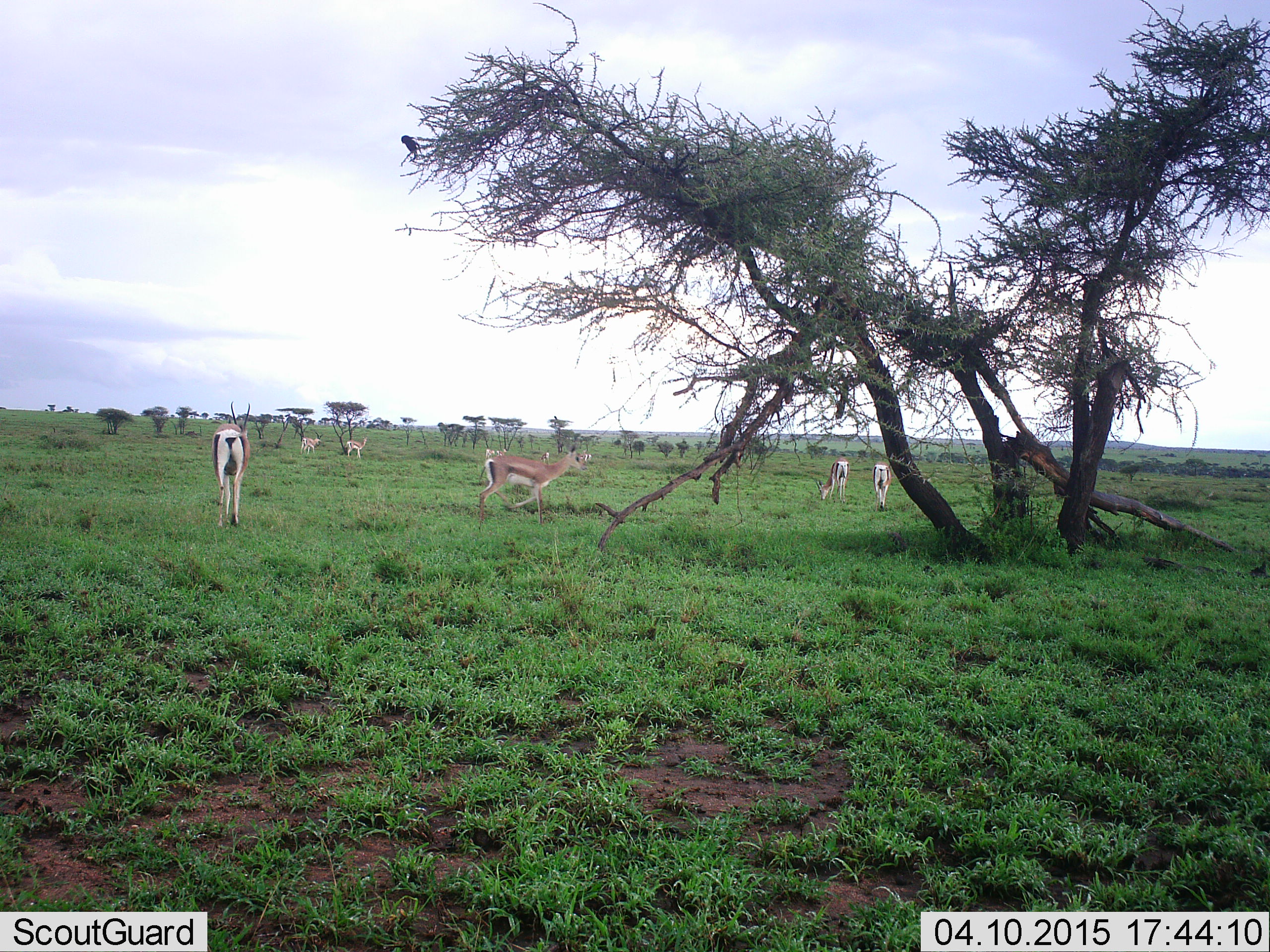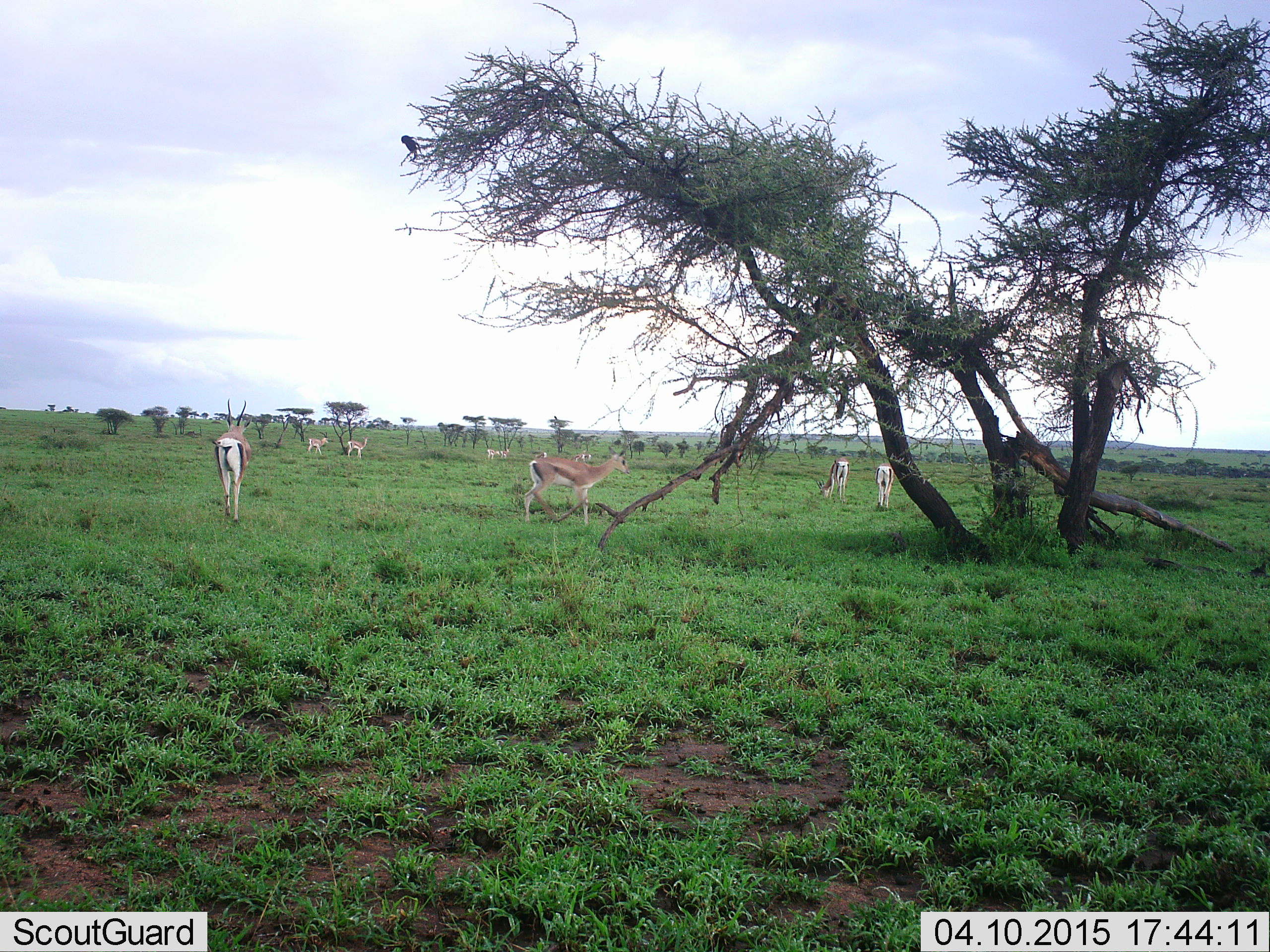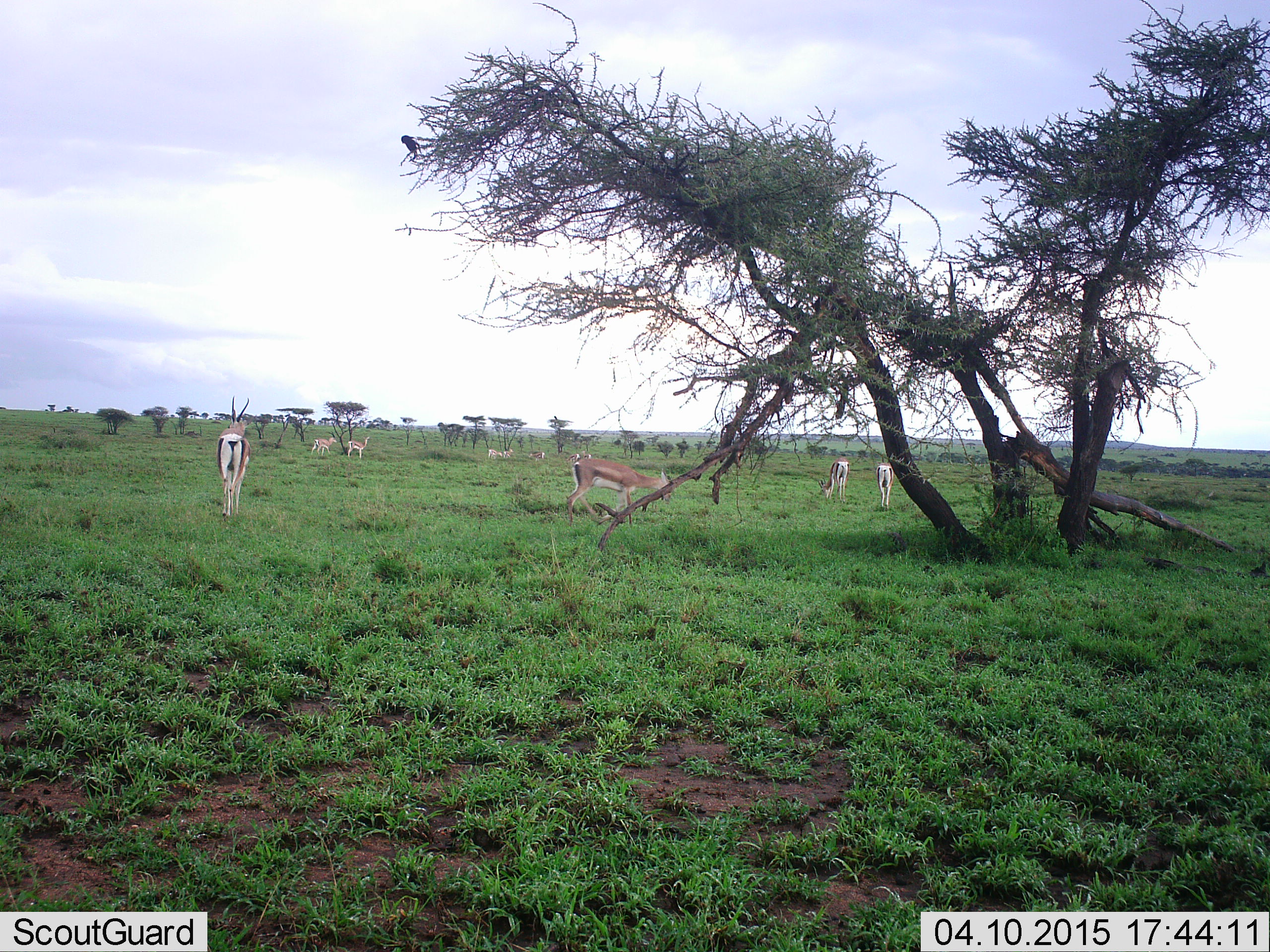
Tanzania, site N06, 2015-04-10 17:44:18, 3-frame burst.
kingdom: Animalia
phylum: Chordata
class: Mammalia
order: Artiodactyla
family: Bovidae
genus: Eudorcas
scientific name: Eudorcas thomsonii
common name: thomson's gazelle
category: gazellethomsons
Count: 9.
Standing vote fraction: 80%.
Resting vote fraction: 10%.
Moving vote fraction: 70%.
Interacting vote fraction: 0%.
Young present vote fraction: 0%.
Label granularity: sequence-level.